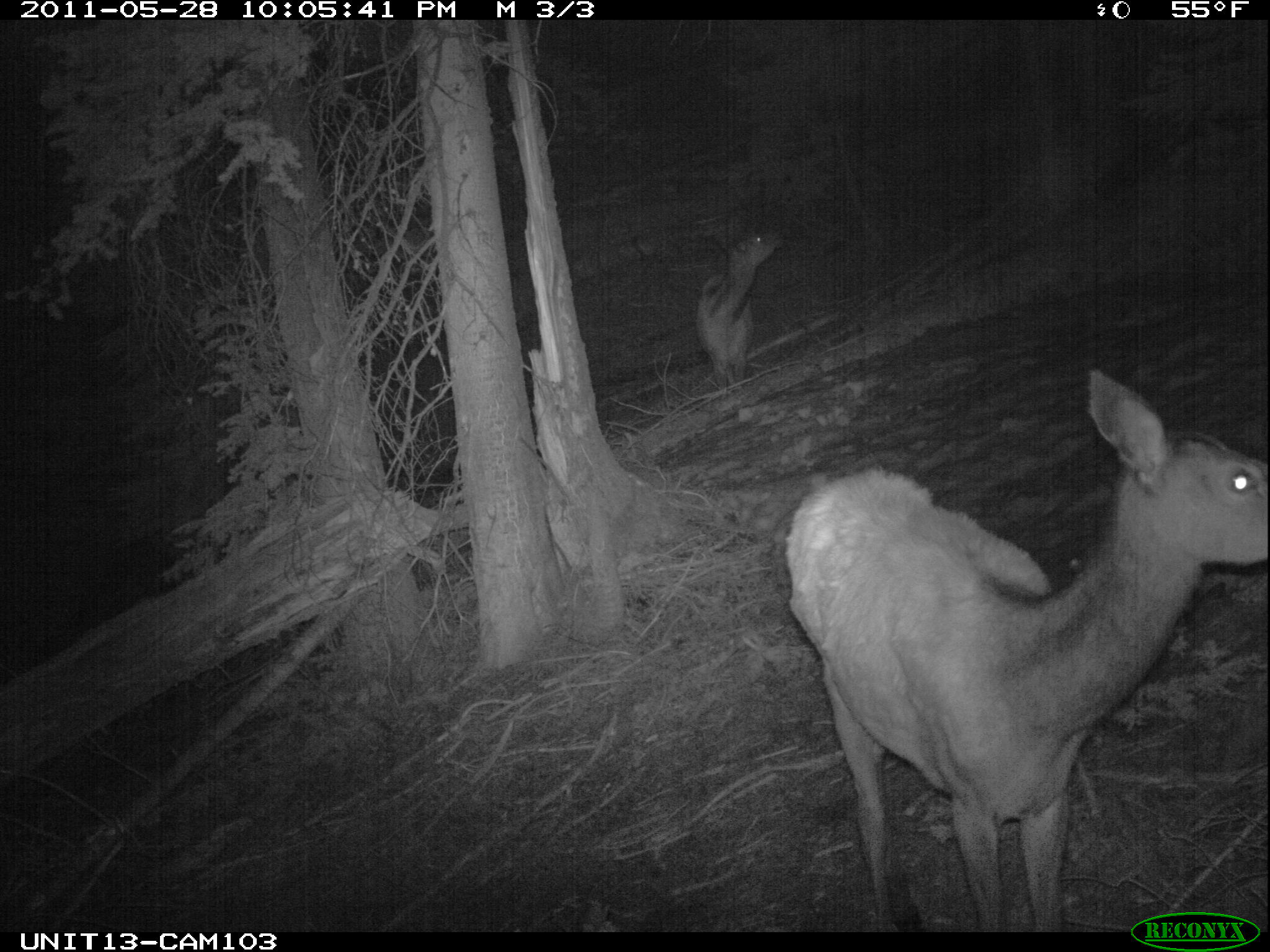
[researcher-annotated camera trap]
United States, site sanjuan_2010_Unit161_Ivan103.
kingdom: Animalia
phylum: Chordata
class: Mammalia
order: Artiodactyla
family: Cervidae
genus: Cervus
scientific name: Cervus elaphus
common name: red deer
Cervus elaphus (red deer).